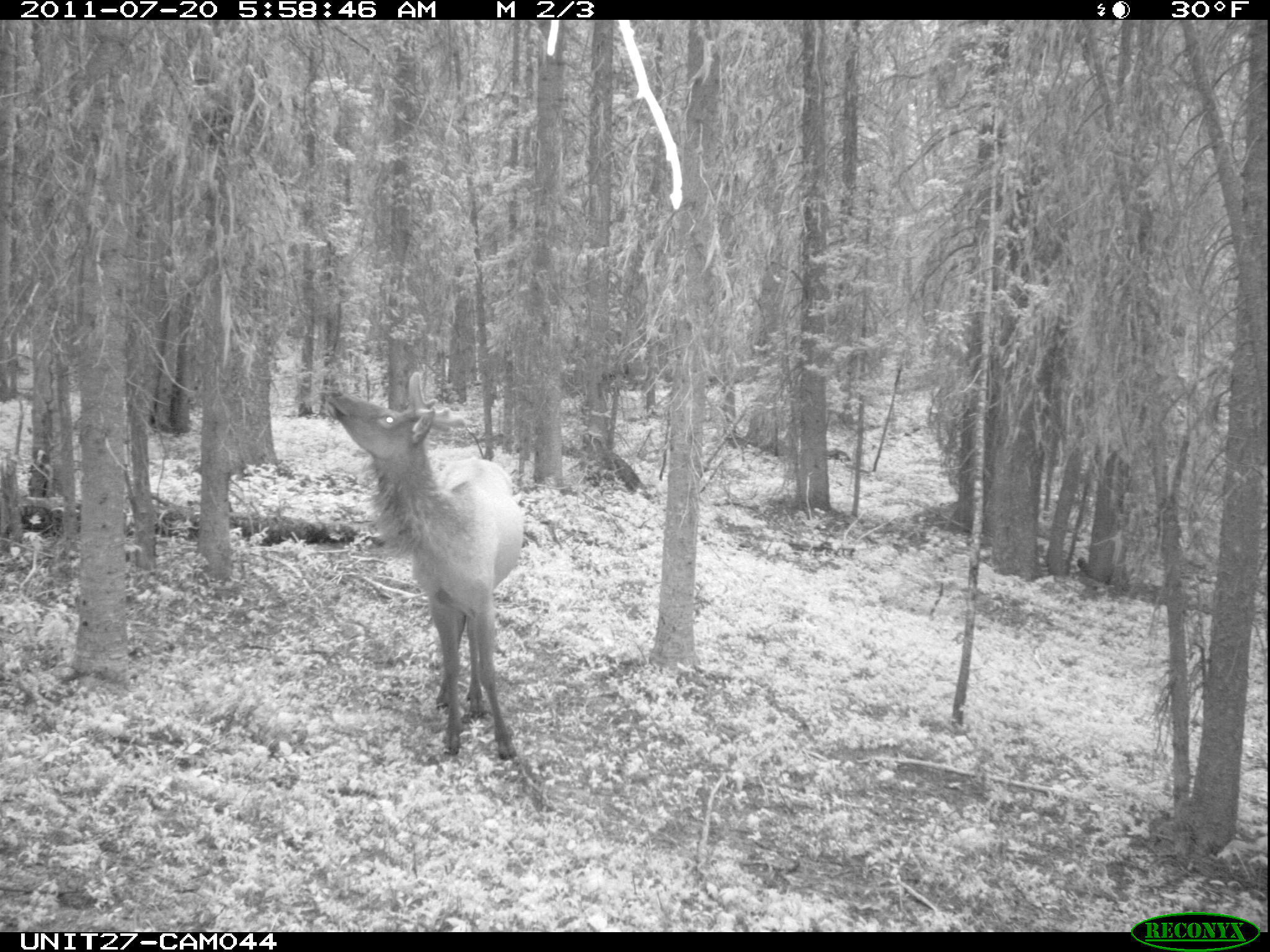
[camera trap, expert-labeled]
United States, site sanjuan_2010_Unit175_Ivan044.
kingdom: Animalia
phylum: Chordata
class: Mammalia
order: Artiodactyla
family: Cervidae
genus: Cervus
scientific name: Cervus elaphus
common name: red deer